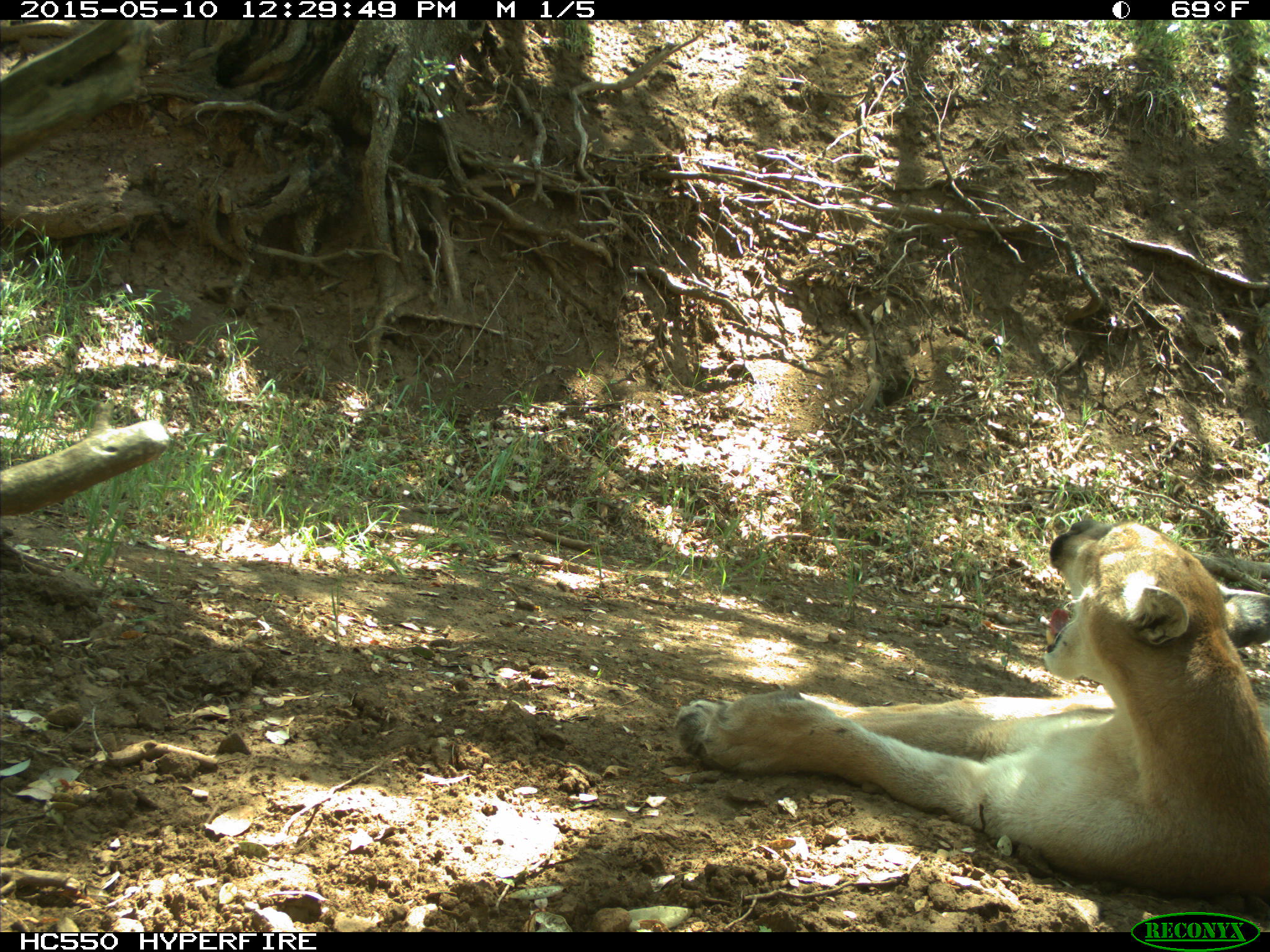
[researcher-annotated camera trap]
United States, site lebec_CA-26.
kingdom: Animalia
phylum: Chordata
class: Mammalia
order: Carnivora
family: Felidae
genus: Puma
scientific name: Puma concolor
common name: mountain lion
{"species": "Puma concolor (mountain lion)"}